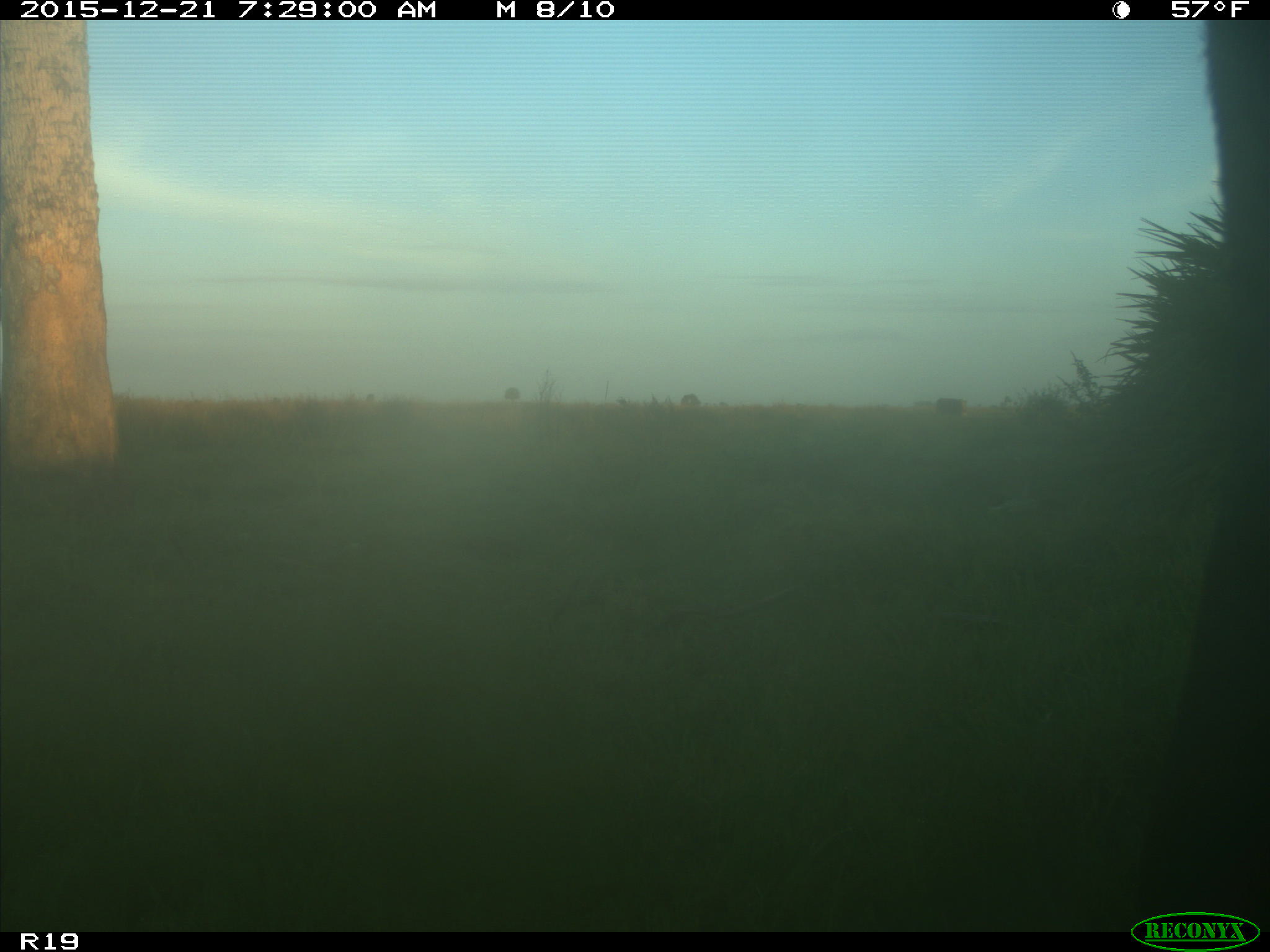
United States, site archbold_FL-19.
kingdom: Animalia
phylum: Chordata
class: Mammalia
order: Artiodactyla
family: Bovidae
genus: Bos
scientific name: Bos taurus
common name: domestic cow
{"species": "Bos taurus (domestic cow)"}